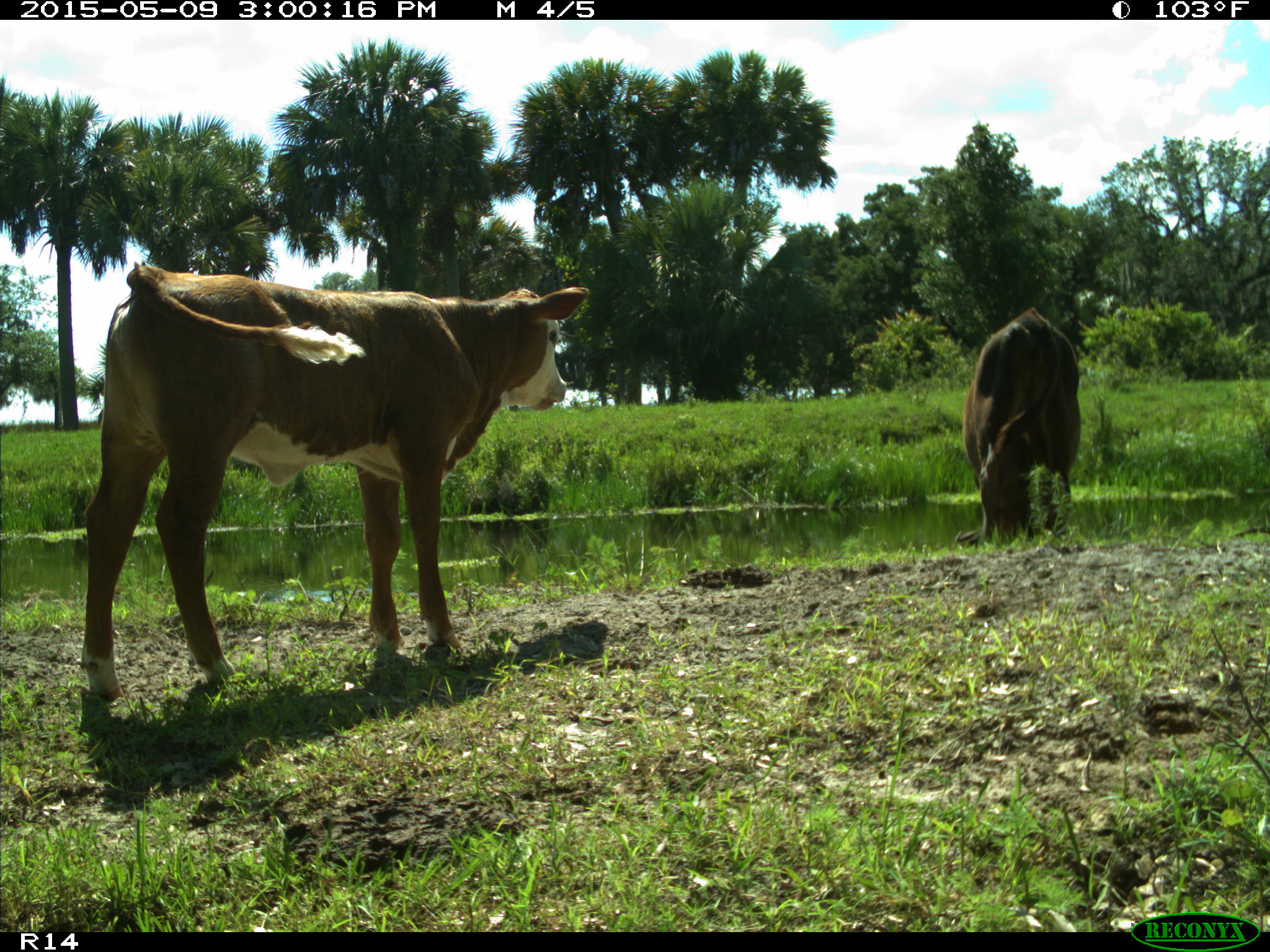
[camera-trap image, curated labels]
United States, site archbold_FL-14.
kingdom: Animalia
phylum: Chordata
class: Mammalia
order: Artiodactyla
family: Bovidae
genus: Bos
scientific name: Bos taurus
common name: domestic cow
Bos taurus (domestic cow).